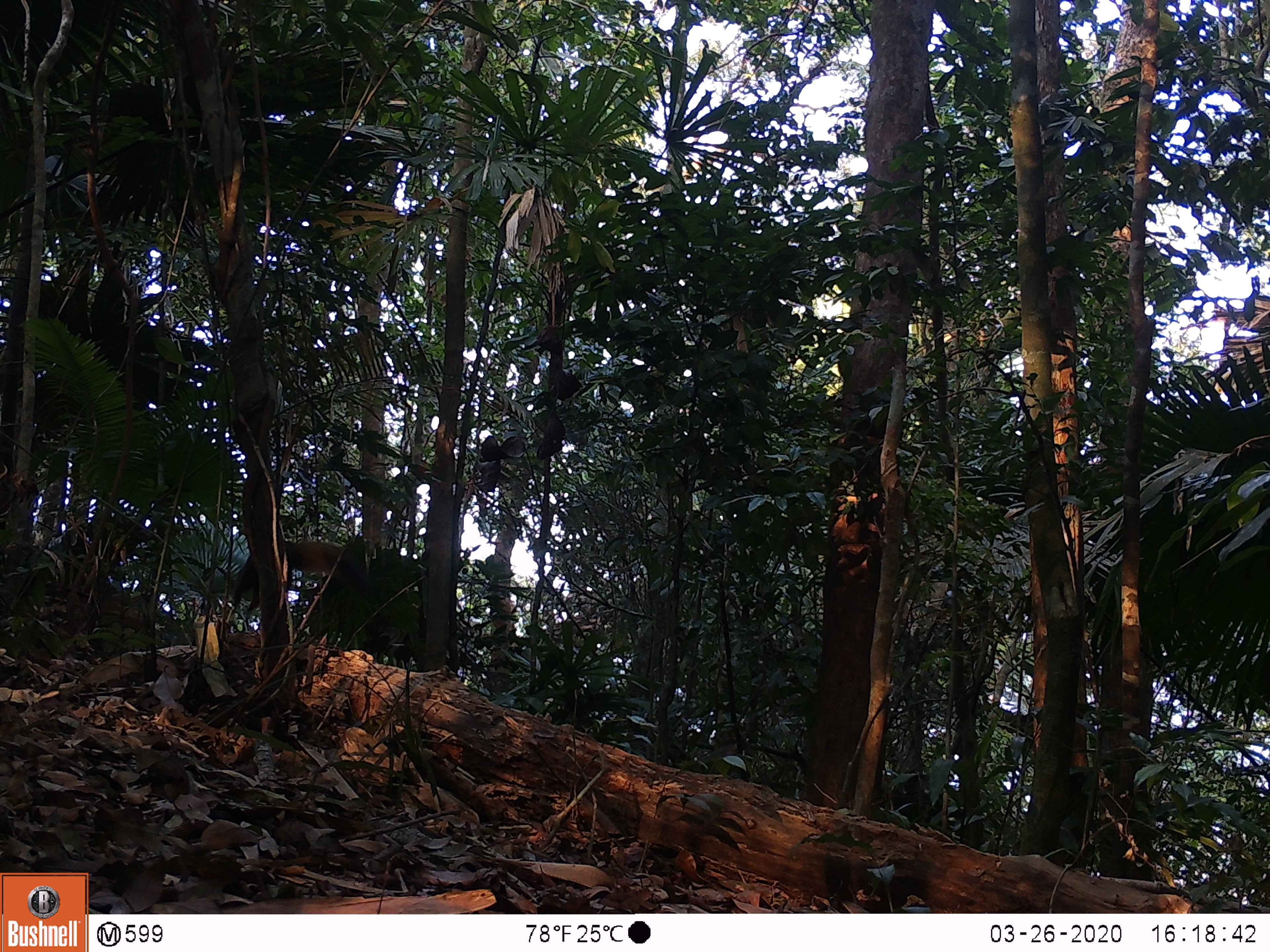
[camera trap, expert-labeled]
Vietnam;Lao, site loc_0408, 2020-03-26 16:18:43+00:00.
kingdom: Animalia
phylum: Chordata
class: Mammalia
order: Rodentia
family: Sciuridae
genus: Callosciurus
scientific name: Callosciurus erythraeus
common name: pallas's squirrel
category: pallass squirrel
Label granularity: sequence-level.